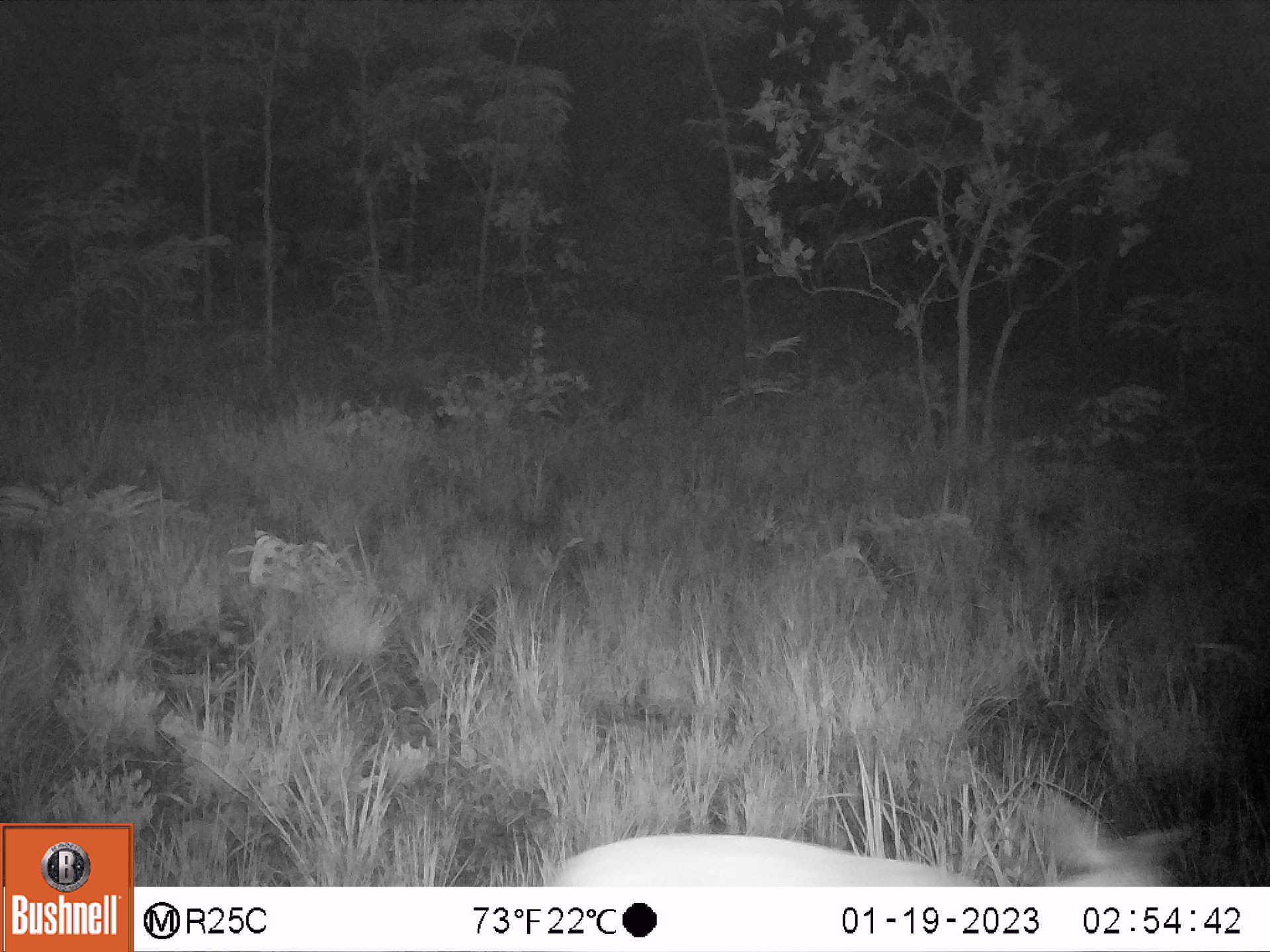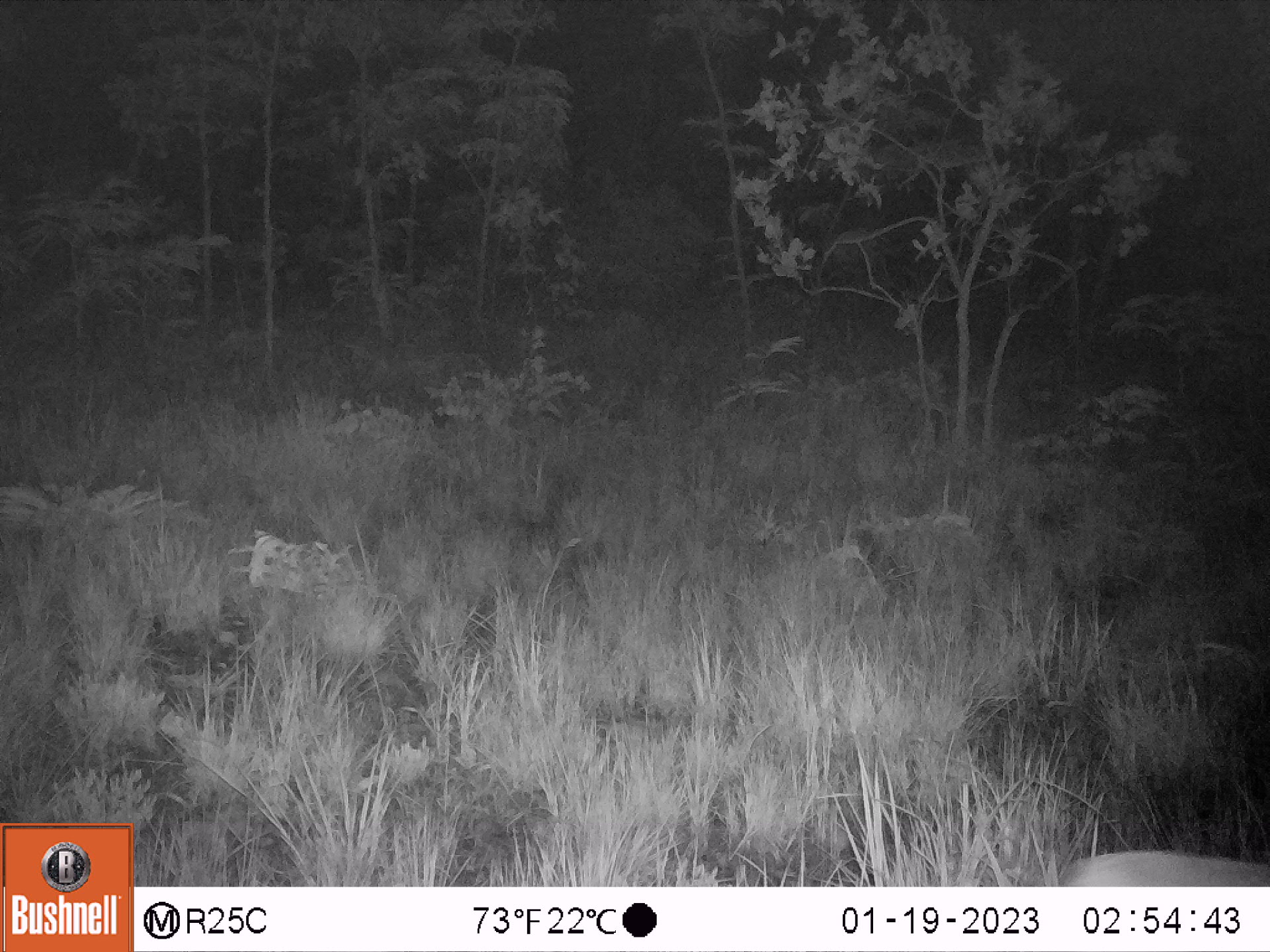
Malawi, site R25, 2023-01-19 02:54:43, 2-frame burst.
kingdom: Animalia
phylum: Chordata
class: Mammalia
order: Artiodactyla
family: Bovidae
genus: Sylvicapra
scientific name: Sylvicapra grimmia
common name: common duiker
Common duiker (Sylvicapra grimmia), count 1.